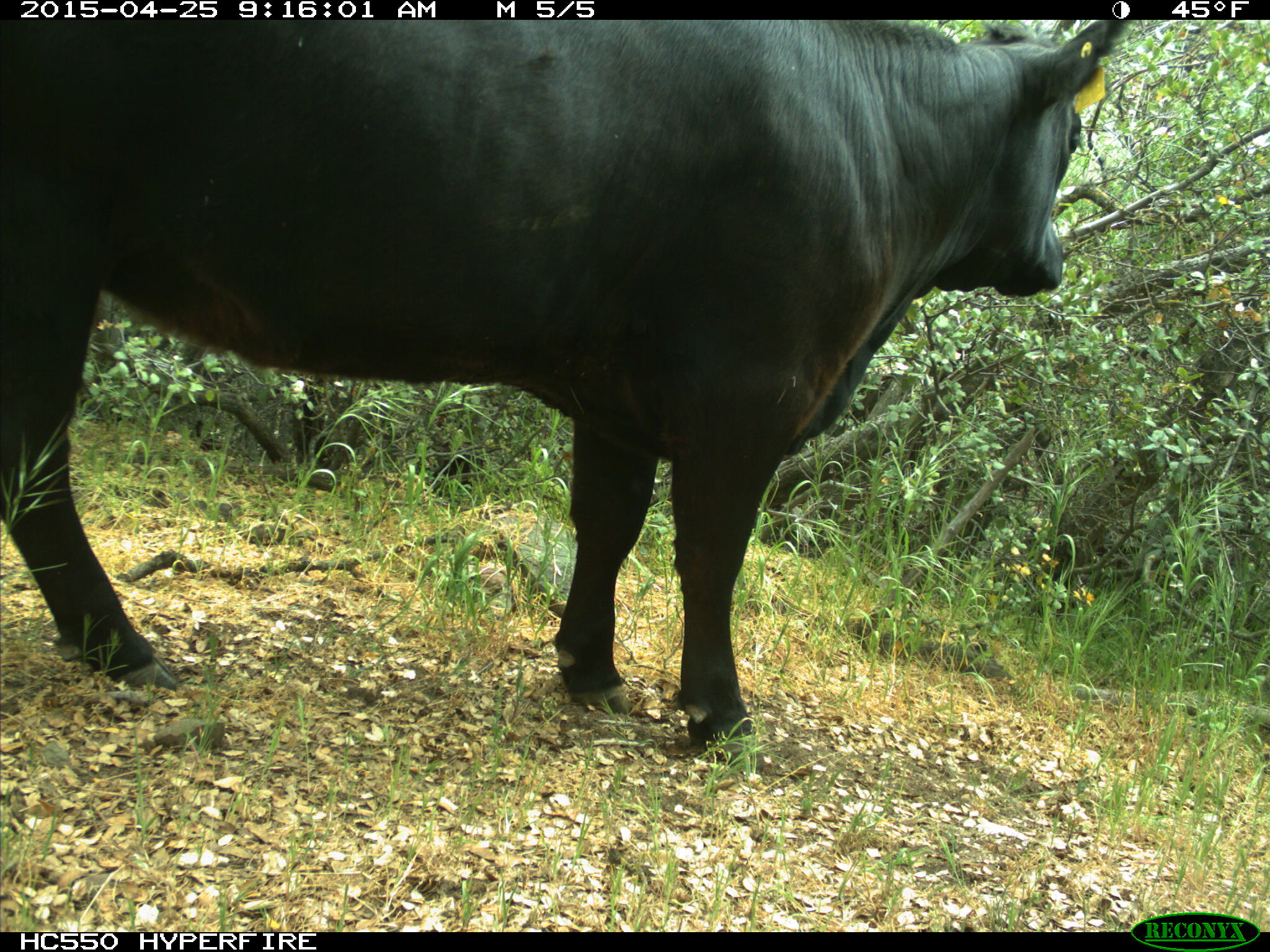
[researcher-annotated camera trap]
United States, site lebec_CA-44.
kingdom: Animalia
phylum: Chordata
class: Mammalia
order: Artiodactyla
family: Suidae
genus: Sus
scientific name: Sus scrofa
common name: wild boar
Sus scrofa (wild boar).